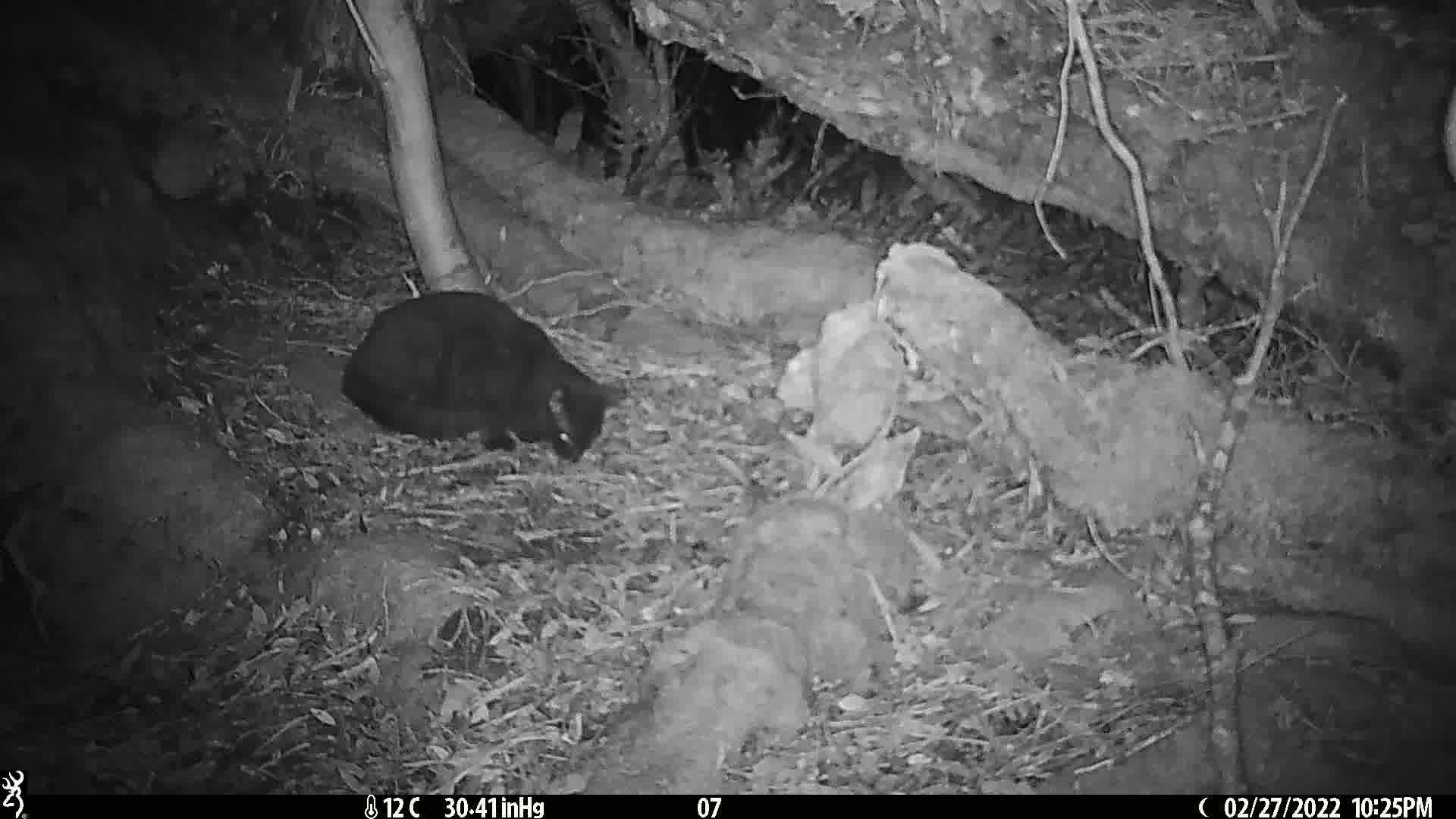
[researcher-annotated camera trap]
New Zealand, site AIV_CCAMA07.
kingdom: Animalia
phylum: Chordata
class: Mammalia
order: Carnivora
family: Felidae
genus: Felis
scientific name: Felis catus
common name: domestic cat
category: cat